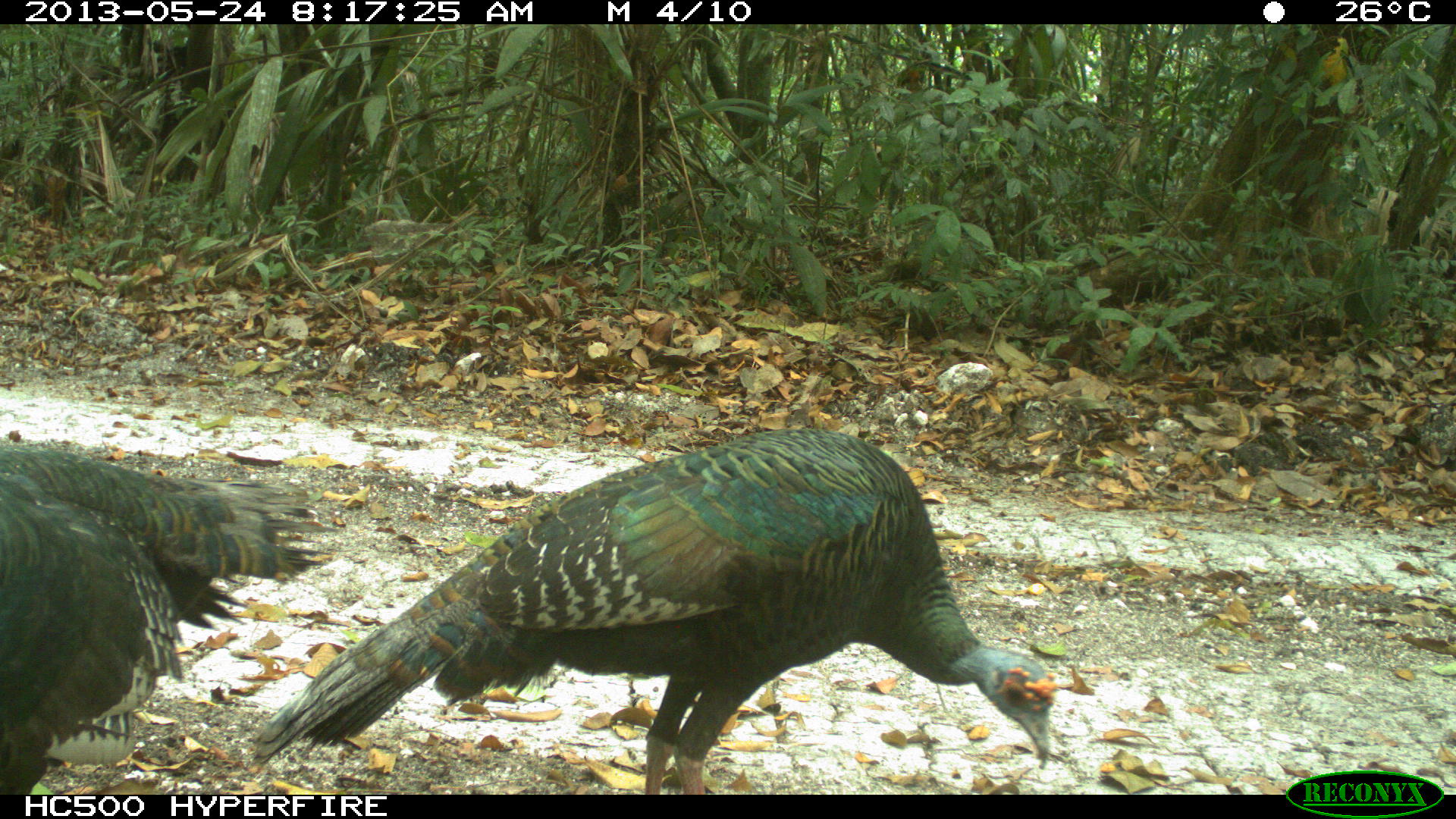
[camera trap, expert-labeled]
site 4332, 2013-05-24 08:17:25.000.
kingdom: Animalia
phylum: Chordata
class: Aves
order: Galliformes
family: Phasianidae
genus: Meleagris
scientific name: Meleagris ocellata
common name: ocellated turkey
Meleagris ocellata (ocellated turkey), count 3.